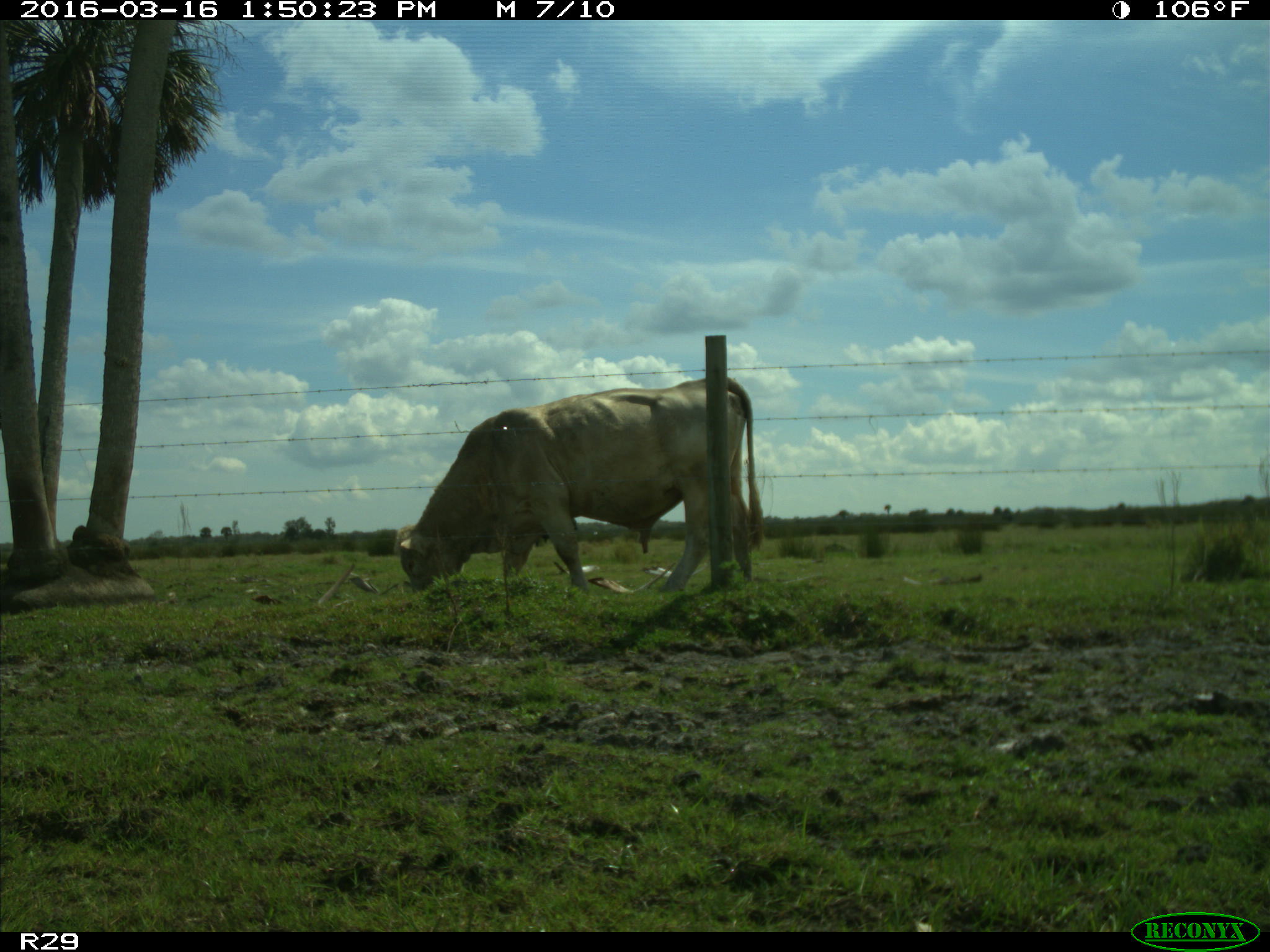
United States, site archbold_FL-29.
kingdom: Animalia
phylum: Chordata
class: Mammalia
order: Artiodactyla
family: Bovidae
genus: Bos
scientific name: Bos taurus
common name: domestic cow